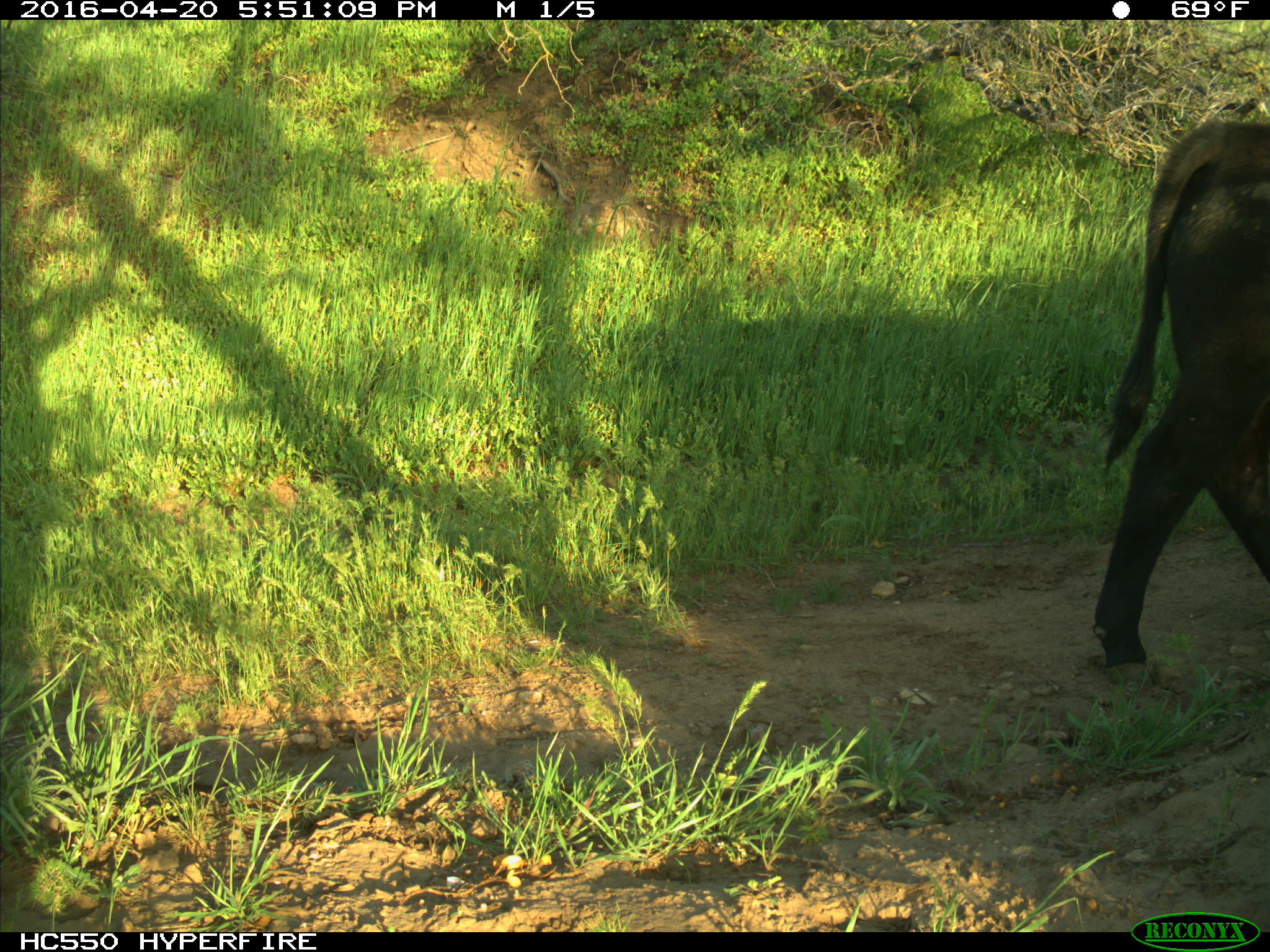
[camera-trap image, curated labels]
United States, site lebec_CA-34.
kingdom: Animalia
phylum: Chordata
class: Mammalia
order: Artiodactyla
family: Bovidae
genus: Bos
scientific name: Bos taurus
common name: domestic cow